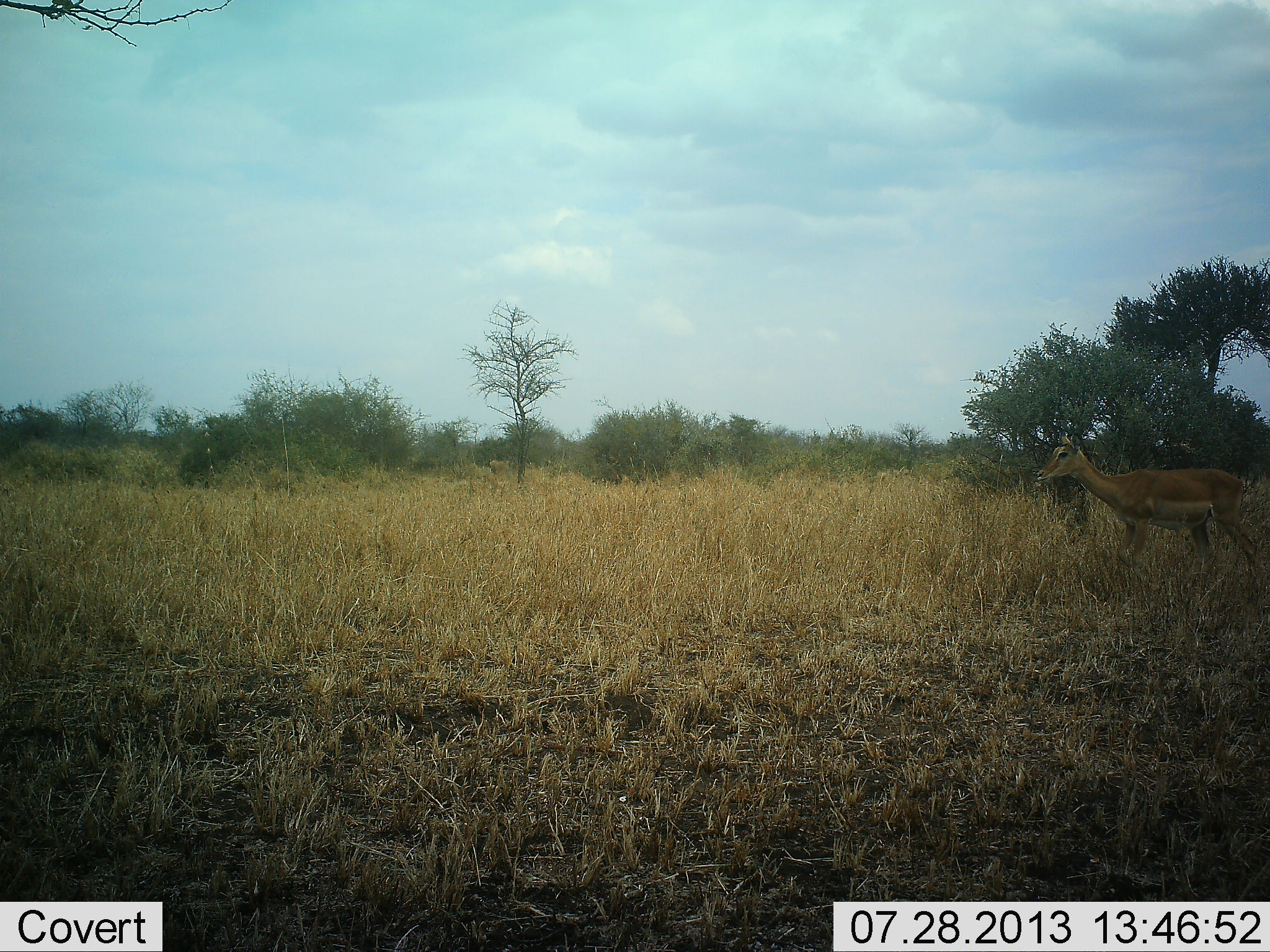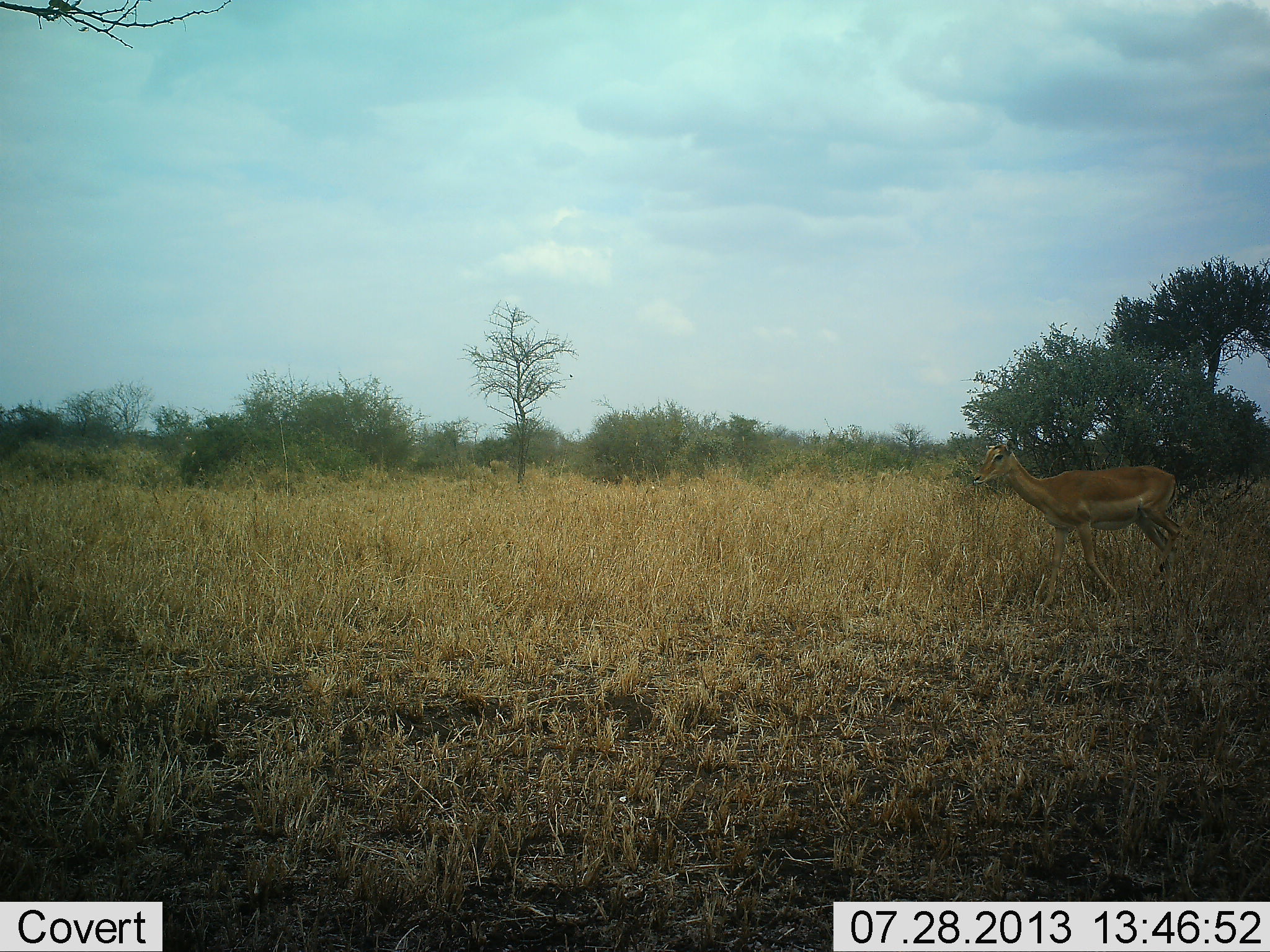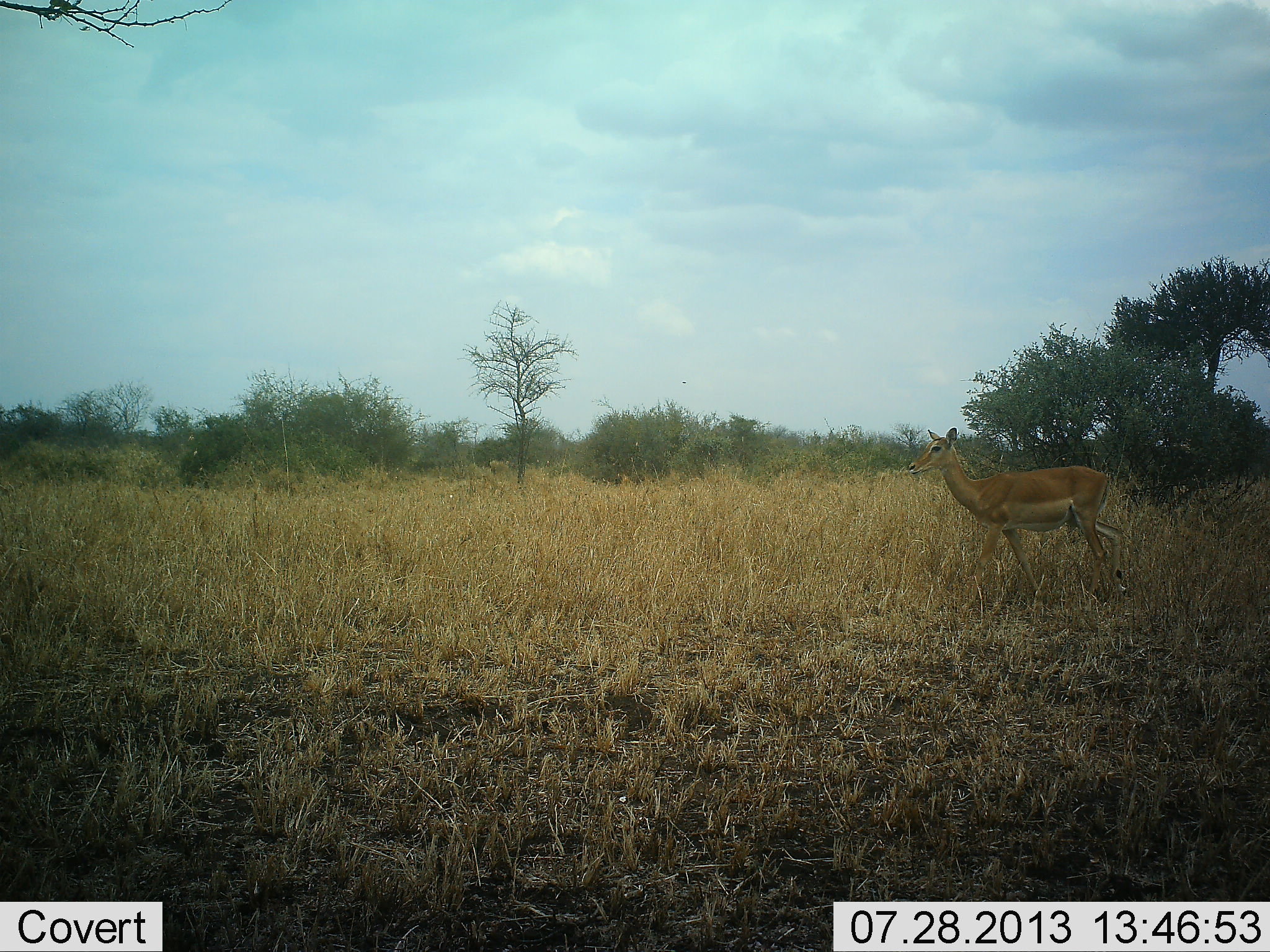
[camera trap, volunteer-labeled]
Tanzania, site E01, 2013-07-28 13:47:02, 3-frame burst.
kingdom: Animalia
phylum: Chordata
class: Mammalia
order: Artiodactyla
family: Bovidae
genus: Aepyceros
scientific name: Aepyceros melampus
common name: impala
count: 1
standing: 0%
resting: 0%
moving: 100%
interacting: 0%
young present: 0%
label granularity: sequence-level